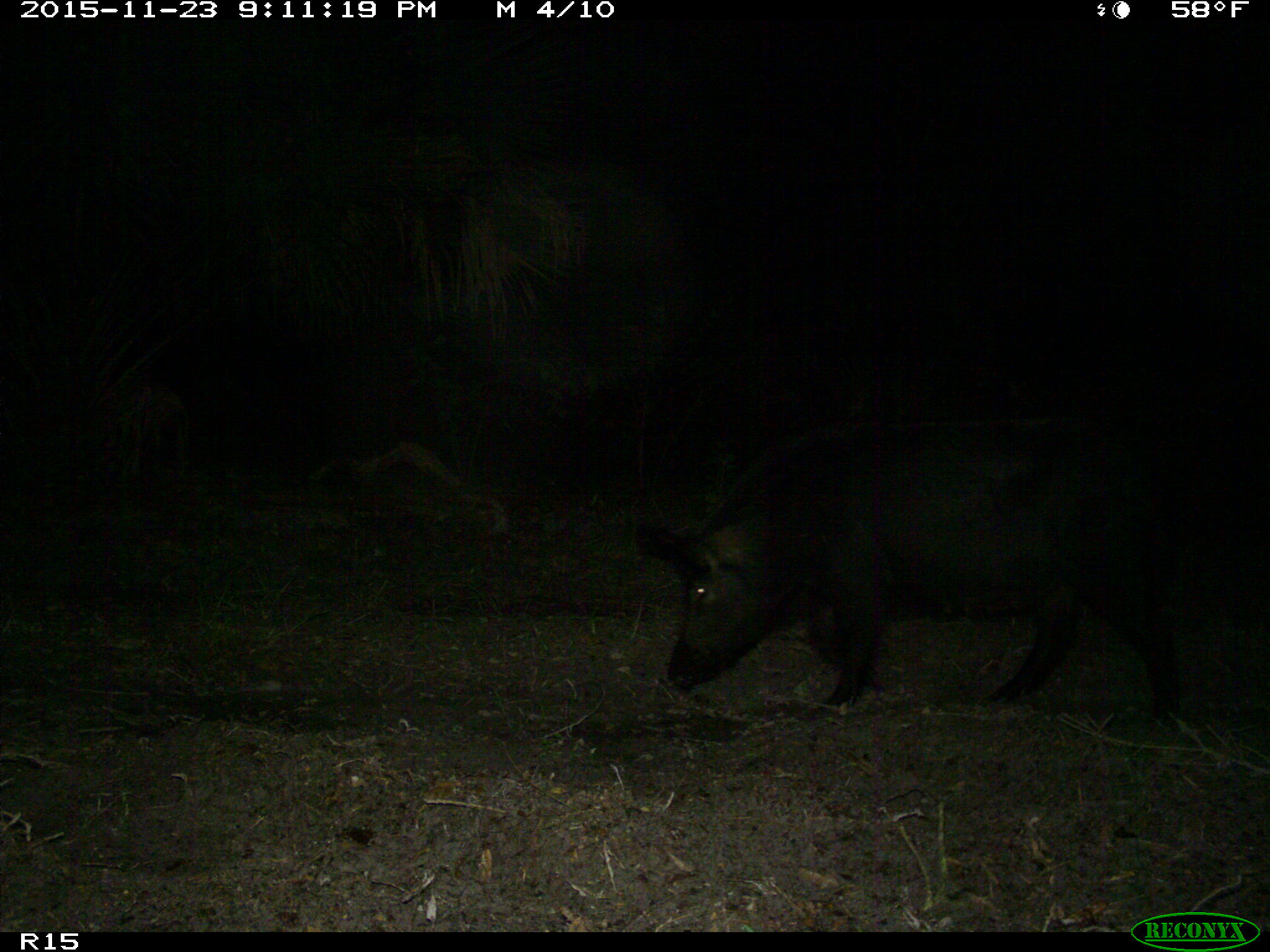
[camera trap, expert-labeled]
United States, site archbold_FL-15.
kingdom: Animalia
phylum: Chordata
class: Mammalia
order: Artiodactyla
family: Suidae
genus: Sus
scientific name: Sus scrofa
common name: wild boar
Sus scrofa (wild boar).